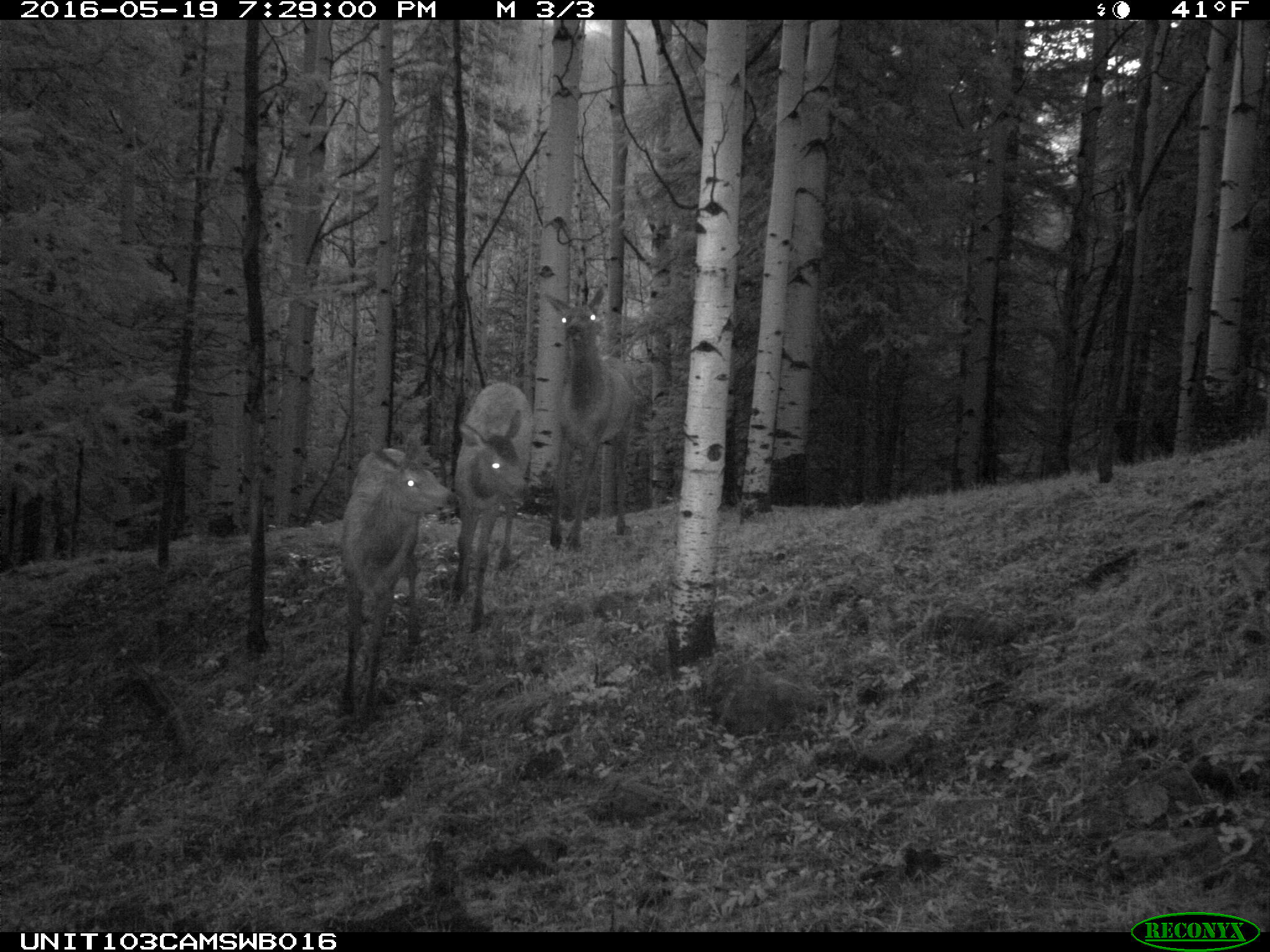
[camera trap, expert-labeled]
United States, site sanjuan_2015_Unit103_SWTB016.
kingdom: Animalia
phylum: Chordata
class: Mammalia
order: Artiodactyla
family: Cervidae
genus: Cervus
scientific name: Cervus elaphus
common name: red deer